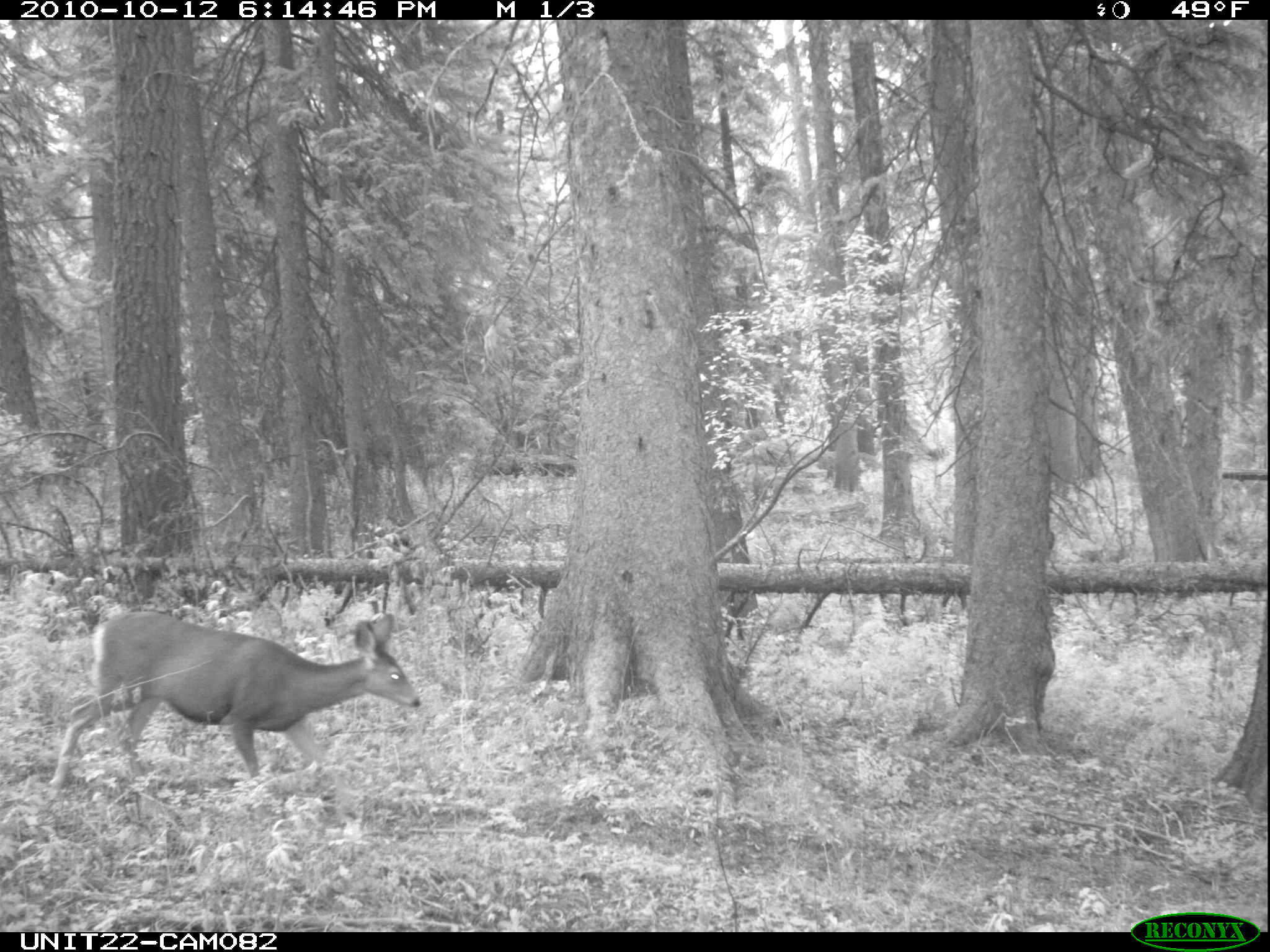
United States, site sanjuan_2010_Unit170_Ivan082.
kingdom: Animalia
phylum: Chordata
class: Mammalia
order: Artiodactyla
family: Cervidae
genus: Odocoileus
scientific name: Odocoileus hemionus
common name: mule deer